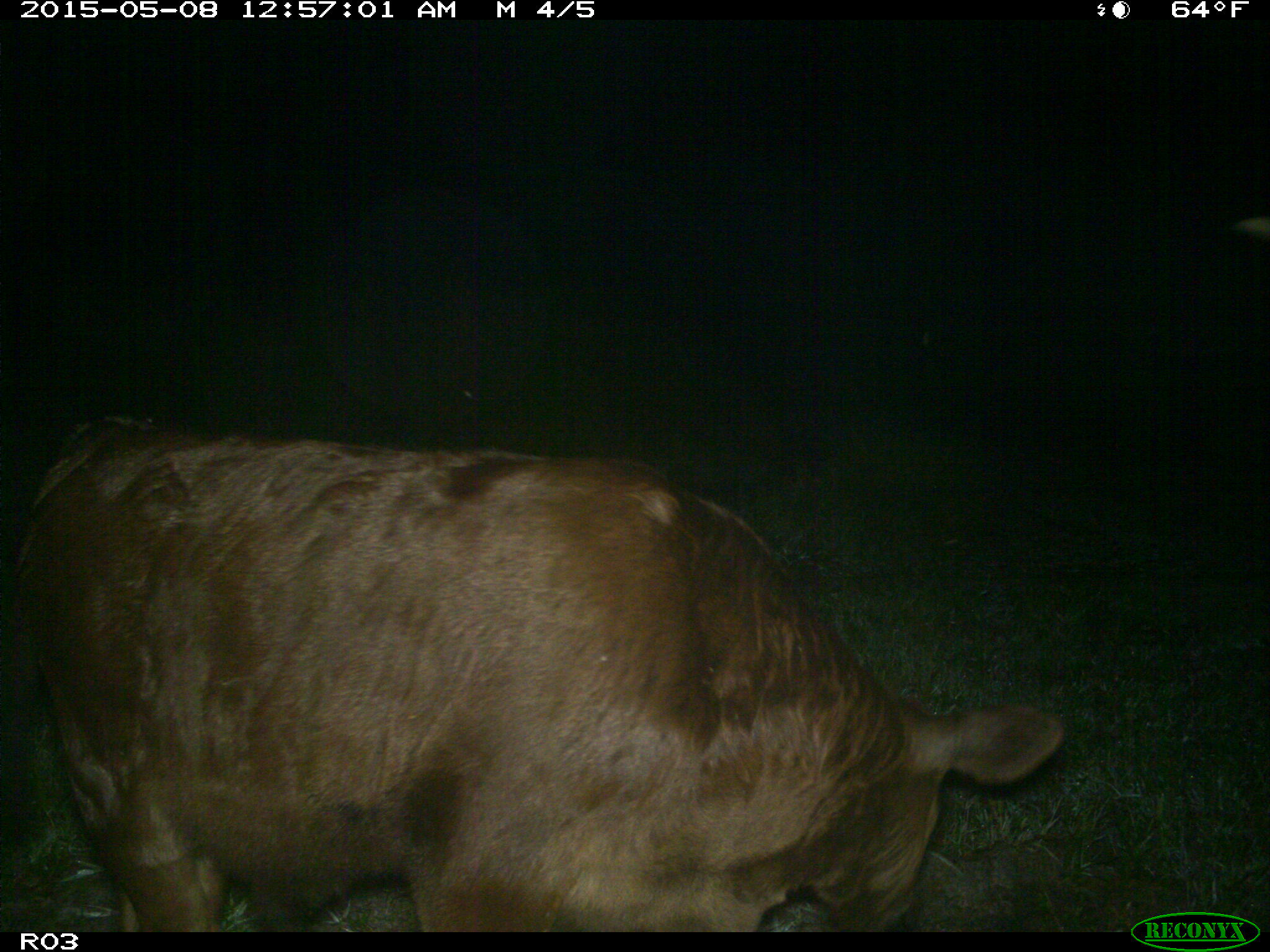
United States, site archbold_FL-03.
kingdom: Animalia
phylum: Chordata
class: Mammalia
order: Artiodactyla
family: Bovidae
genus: Bos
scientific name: Bos taurus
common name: domestic cow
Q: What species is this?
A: Bos taurus (domestic cow).